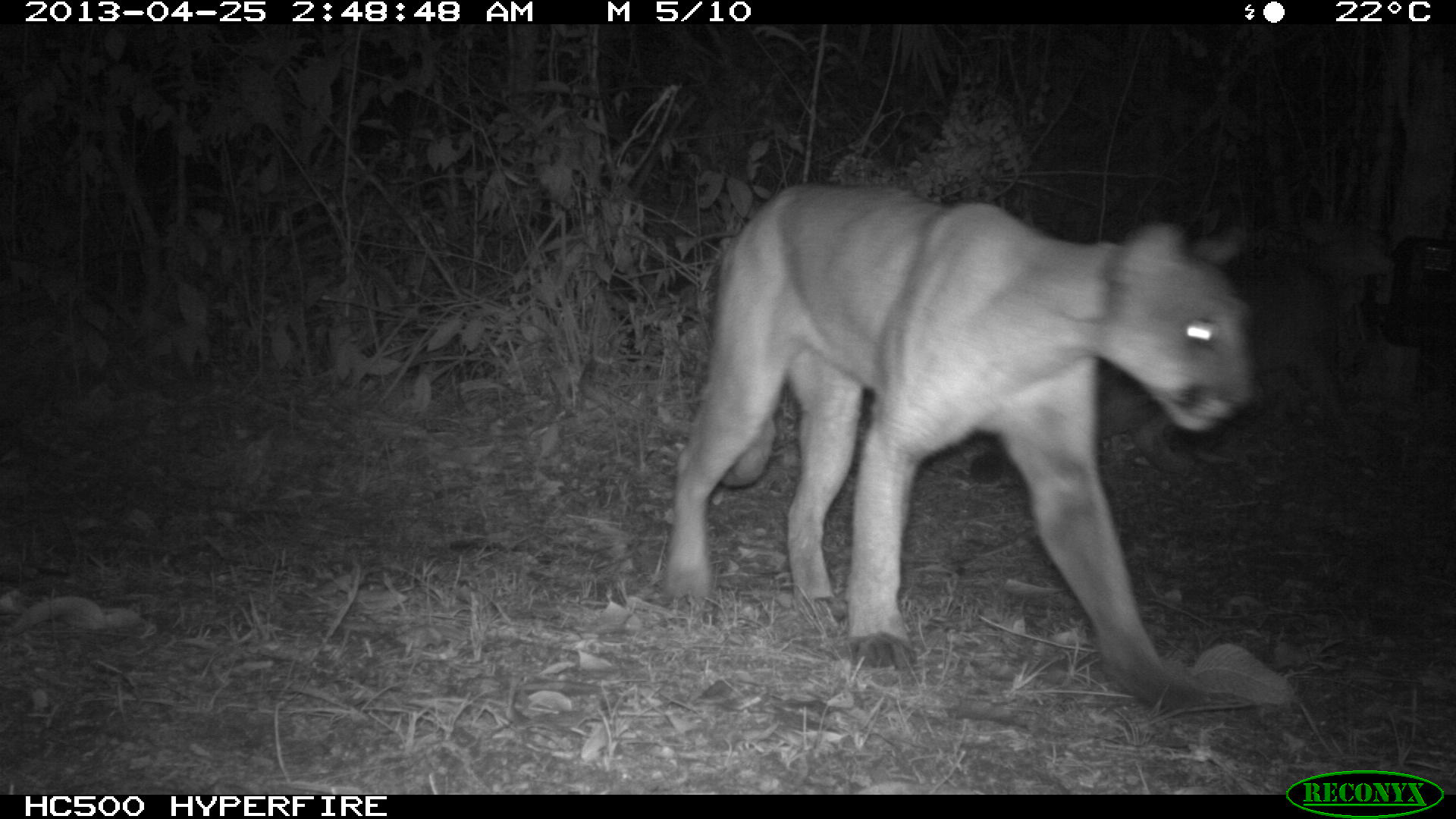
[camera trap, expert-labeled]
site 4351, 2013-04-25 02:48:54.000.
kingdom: Animalia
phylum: Chordata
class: Mammalia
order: Carnivora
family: Felidae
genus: Puma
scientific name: Puma concolor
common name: mountain lion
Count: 2.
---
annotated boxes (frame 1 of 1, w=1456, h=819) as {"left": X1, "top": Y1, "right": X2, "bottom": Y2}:
puma concolor: {"left": 659, "top": 181, "right": 1250, "bottom": 712}